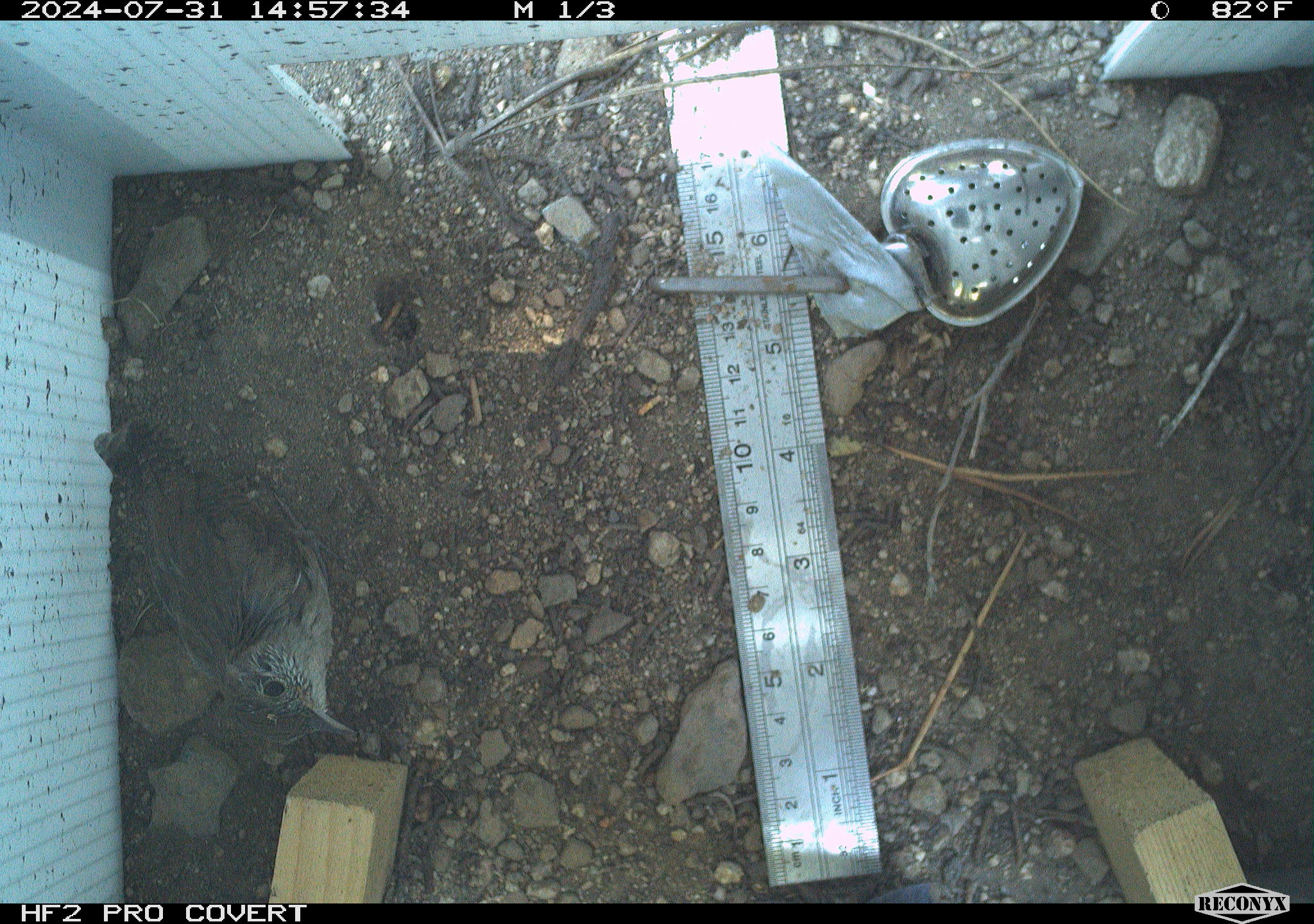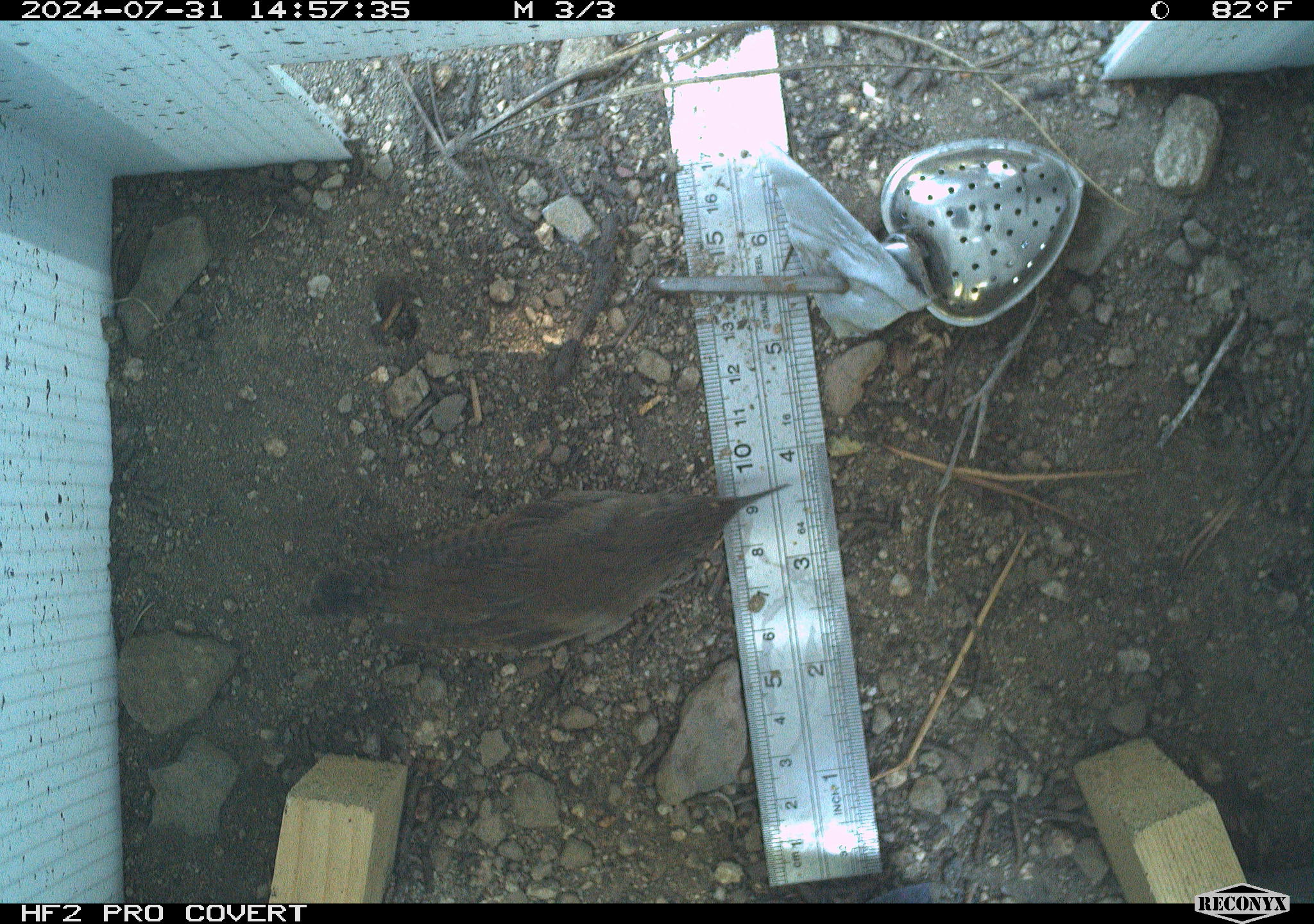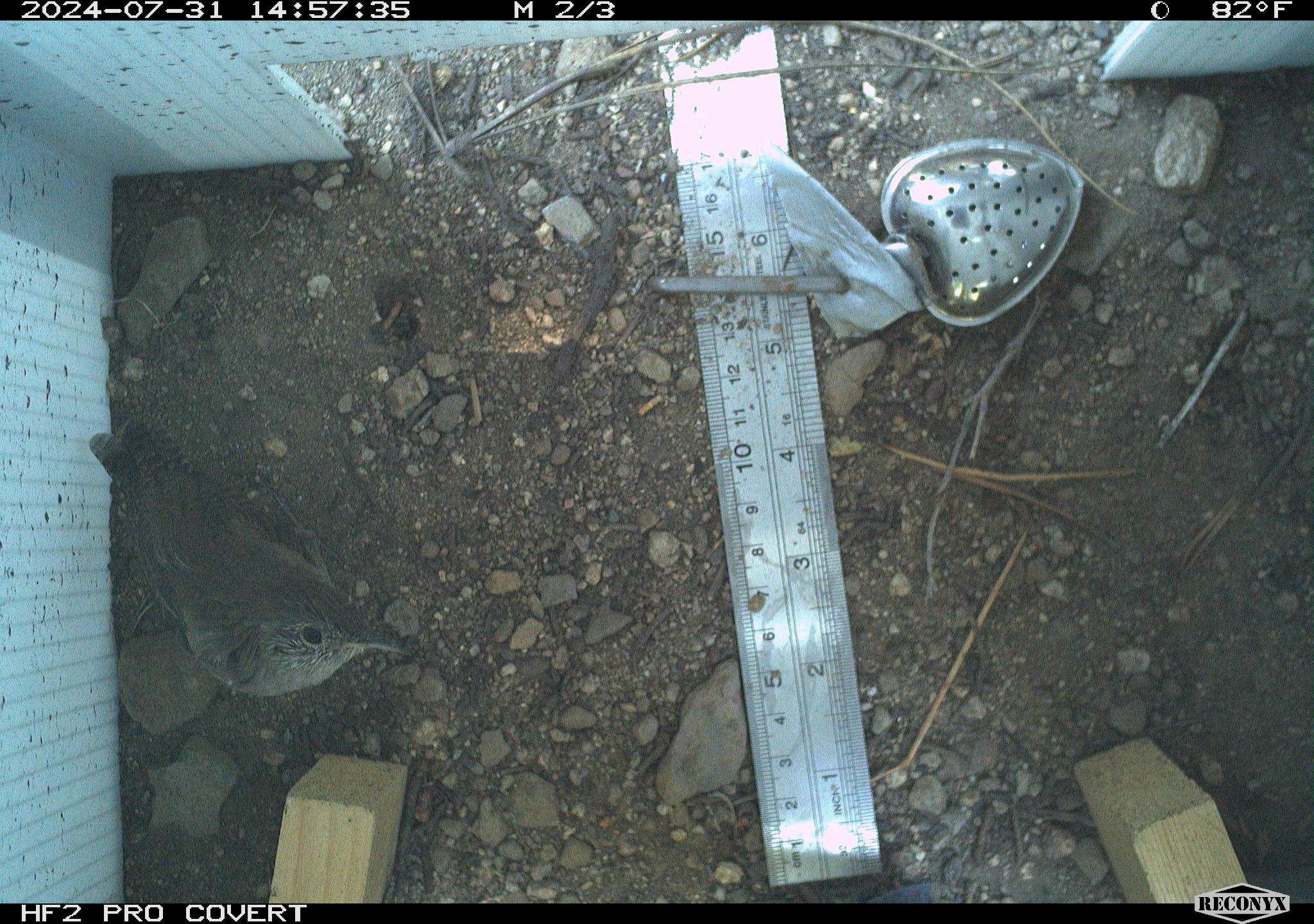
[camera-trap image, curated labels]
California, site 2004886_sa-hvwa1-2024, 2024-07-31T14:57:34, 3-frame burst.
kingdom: Animalia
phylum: Chordata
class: Aves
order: Passeriformes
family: Troglodytidae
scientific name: Troglodytidae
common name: wren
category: troglodytidae family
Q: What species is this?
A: Troglodytidae family (wren) (Troglodytidae).